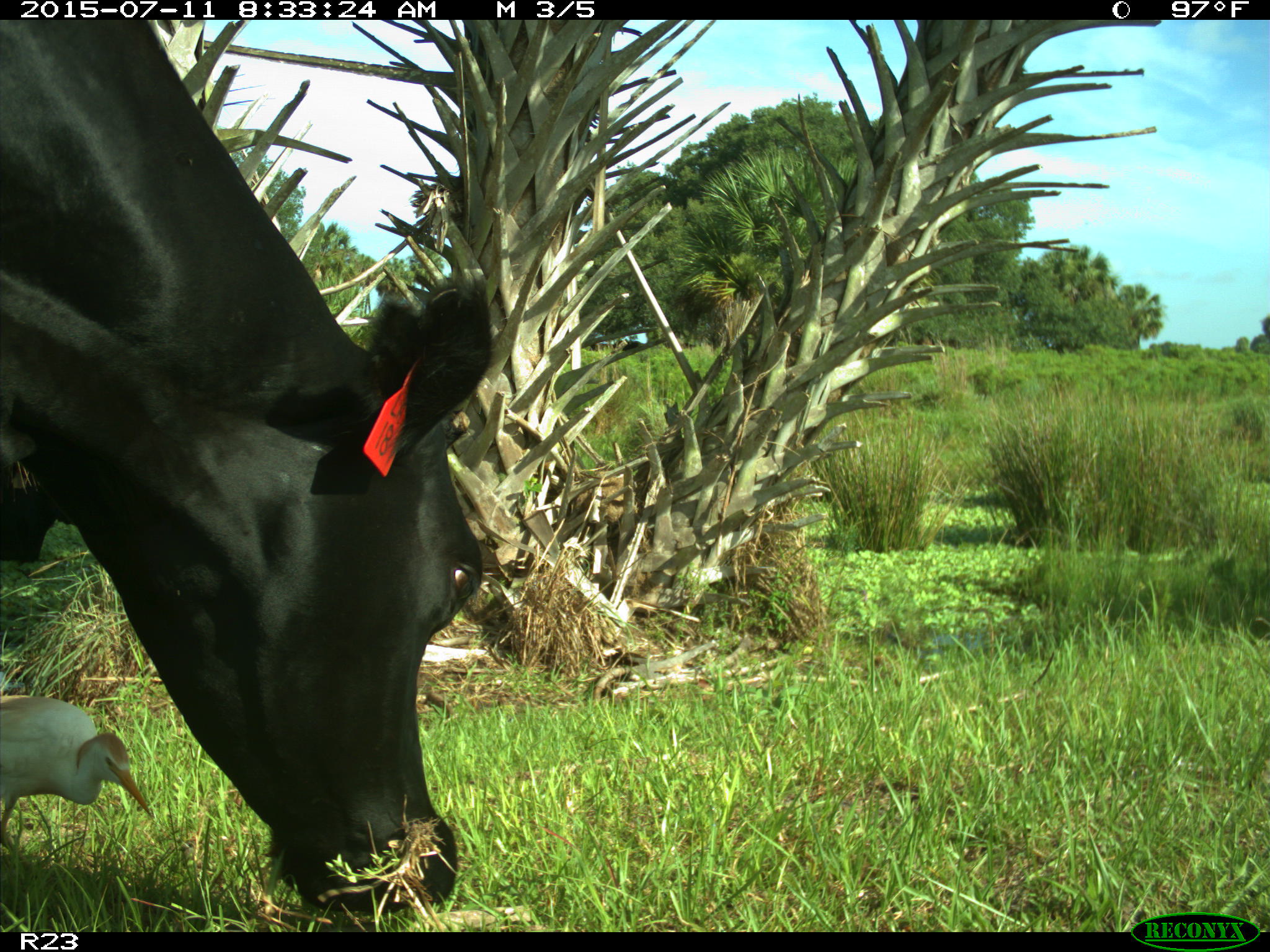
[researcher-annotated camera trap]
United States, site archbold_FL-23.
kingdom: Animalia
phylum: Chordata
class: Mammalia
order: Artiodactyla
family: Bovidae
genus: Bos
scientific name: Bos taurus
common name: domestic cow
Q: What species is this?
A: Bos taurus (domestic cow).